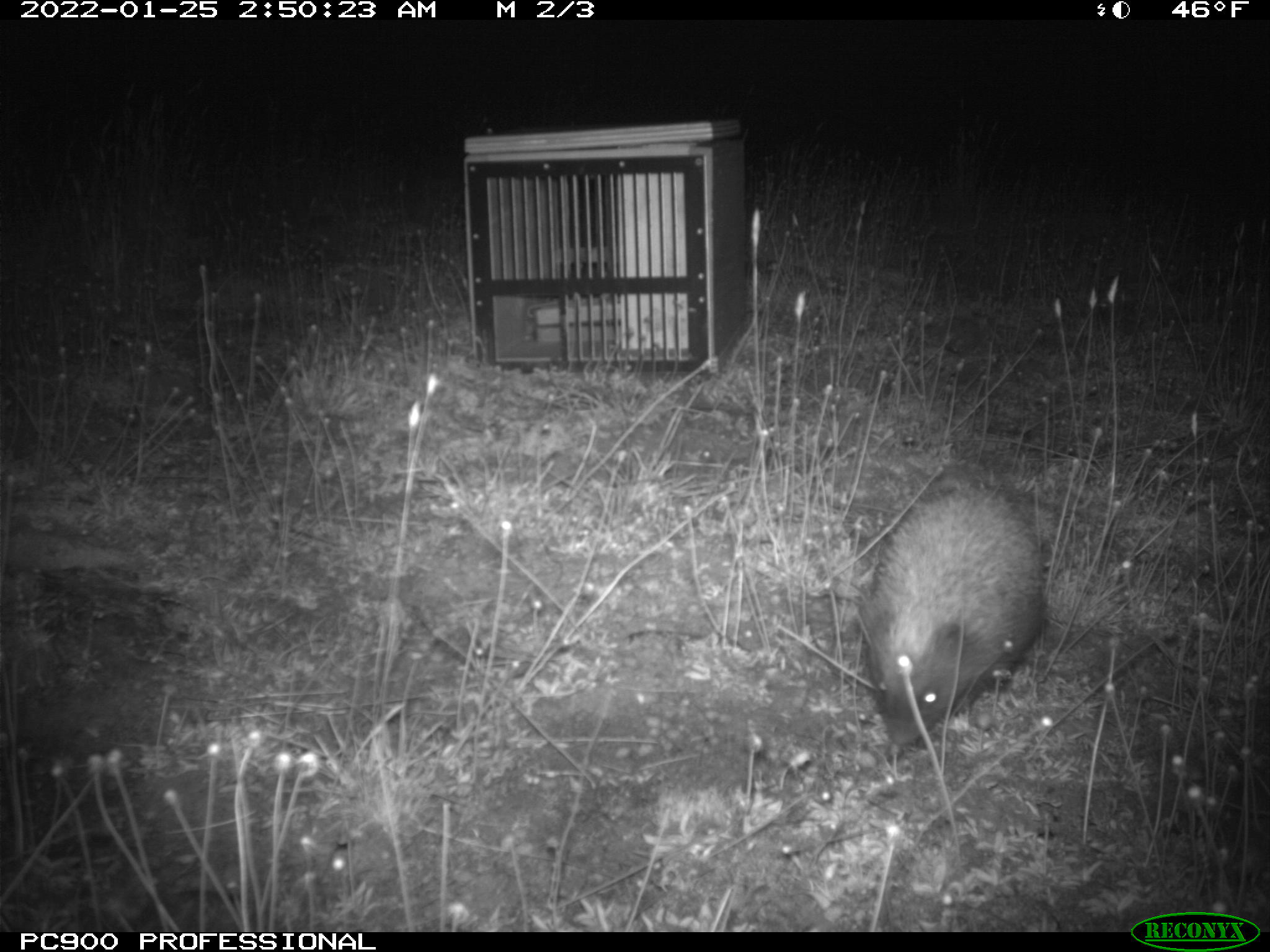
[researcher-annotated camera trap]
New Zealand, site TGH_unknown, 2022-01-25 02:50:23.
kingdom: Animalia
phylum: Chordata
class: Mammalia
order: Eulipotyphla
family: Erinaceidae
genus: Erinaceus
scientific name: Erinaceus europaeus europaeus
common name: european hedgehog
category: hedgehog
Hedgehog (european hedgehog) (Erinaceus europaeus europaeus).